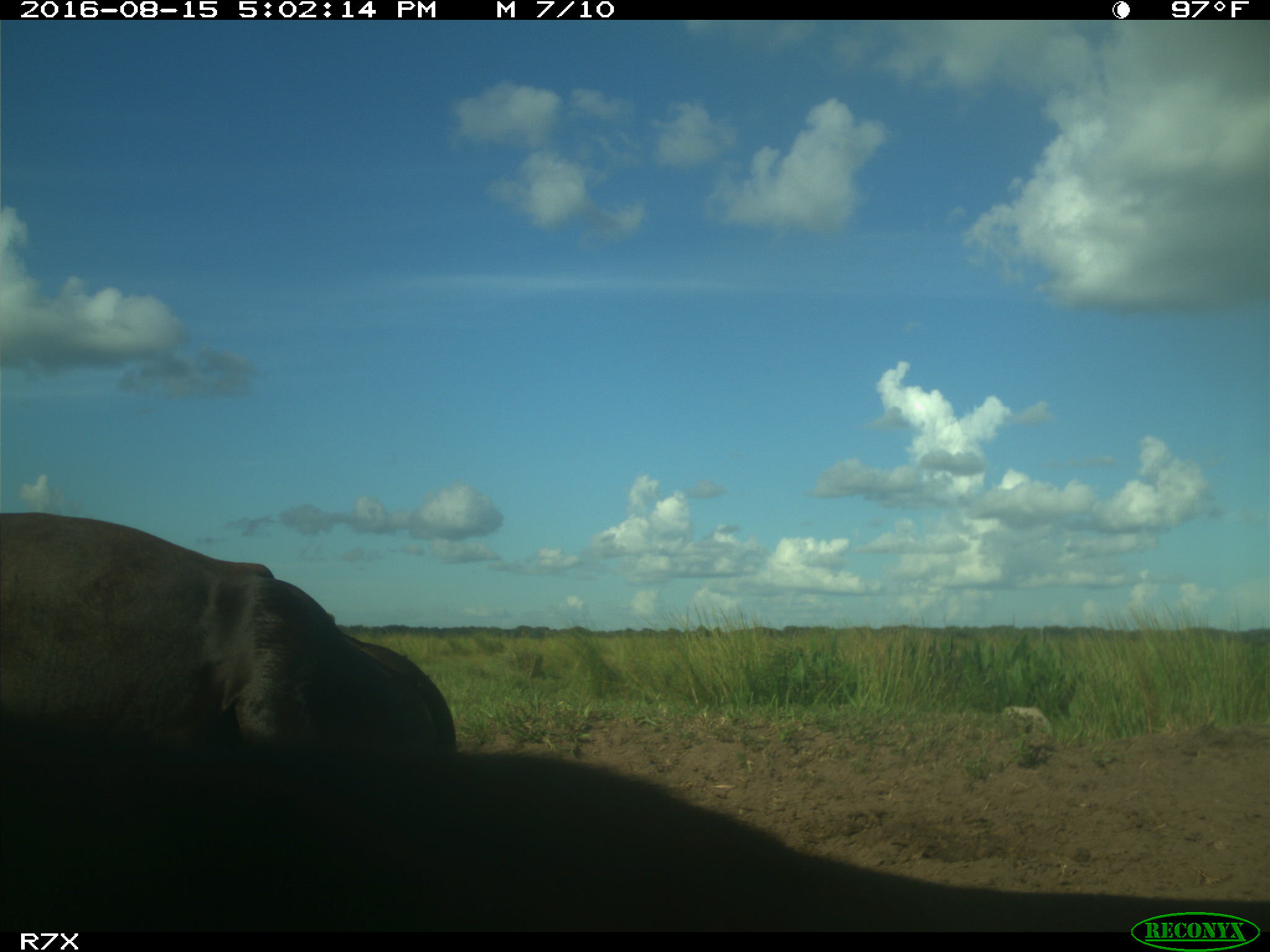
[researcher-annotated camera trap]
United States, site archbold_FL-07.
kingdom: Animalia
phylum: Chordata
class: Mammalia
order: Artiodactyla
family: Bovidae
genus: Bos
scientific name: Bos taurus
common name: domestic cow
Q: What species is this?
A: Bos taurus (domestic cow).